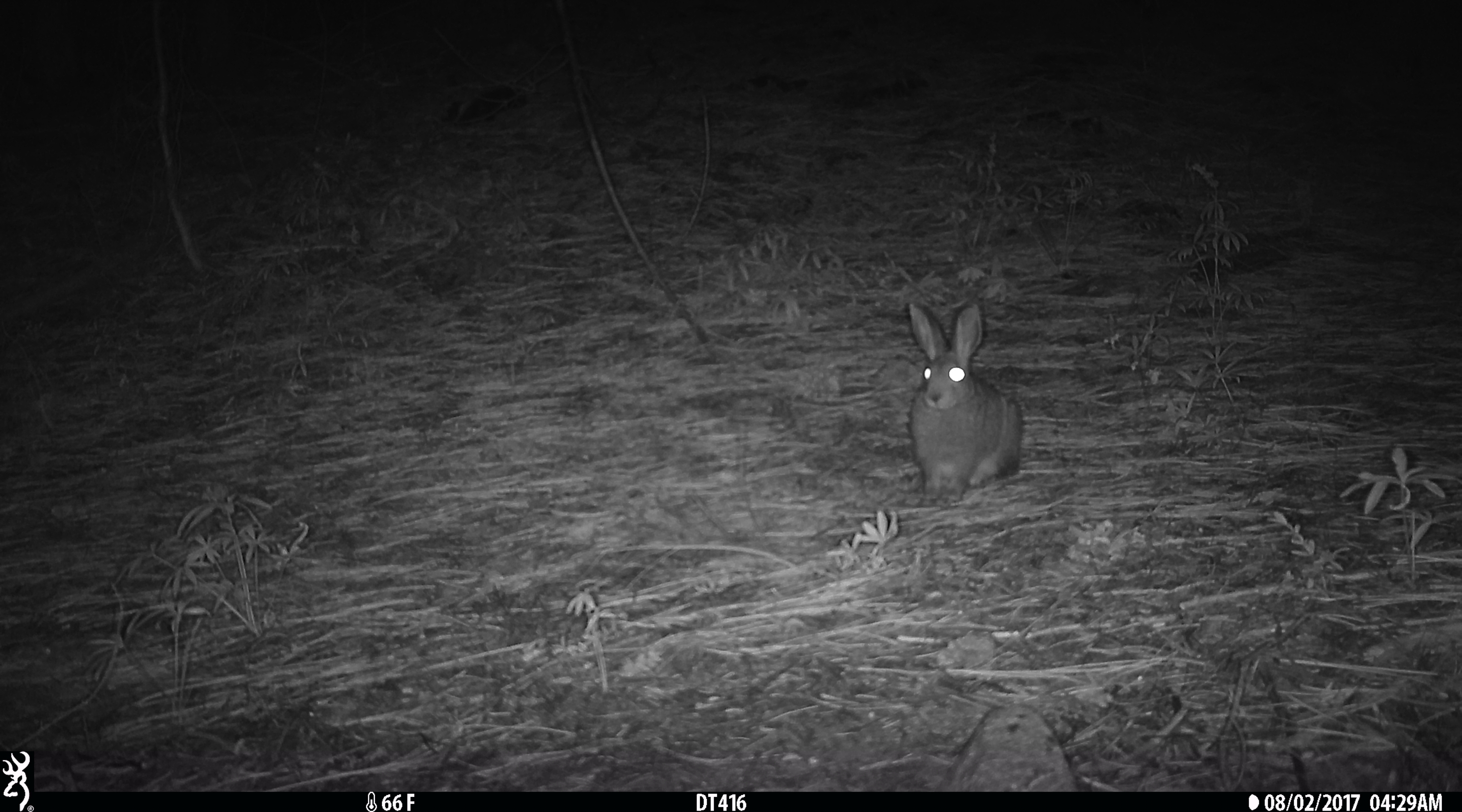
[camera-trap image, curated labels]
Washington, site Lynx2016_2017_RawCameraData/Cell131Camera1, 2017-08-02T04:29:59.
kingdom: Animalia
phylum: Chordata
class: Mammalia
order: Lagomorpha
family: Leporidae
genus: Lepus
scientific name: Lepus americanus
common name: snowshoe hare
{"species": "Lepus americanus (snowshoe hare)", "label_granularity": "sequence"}